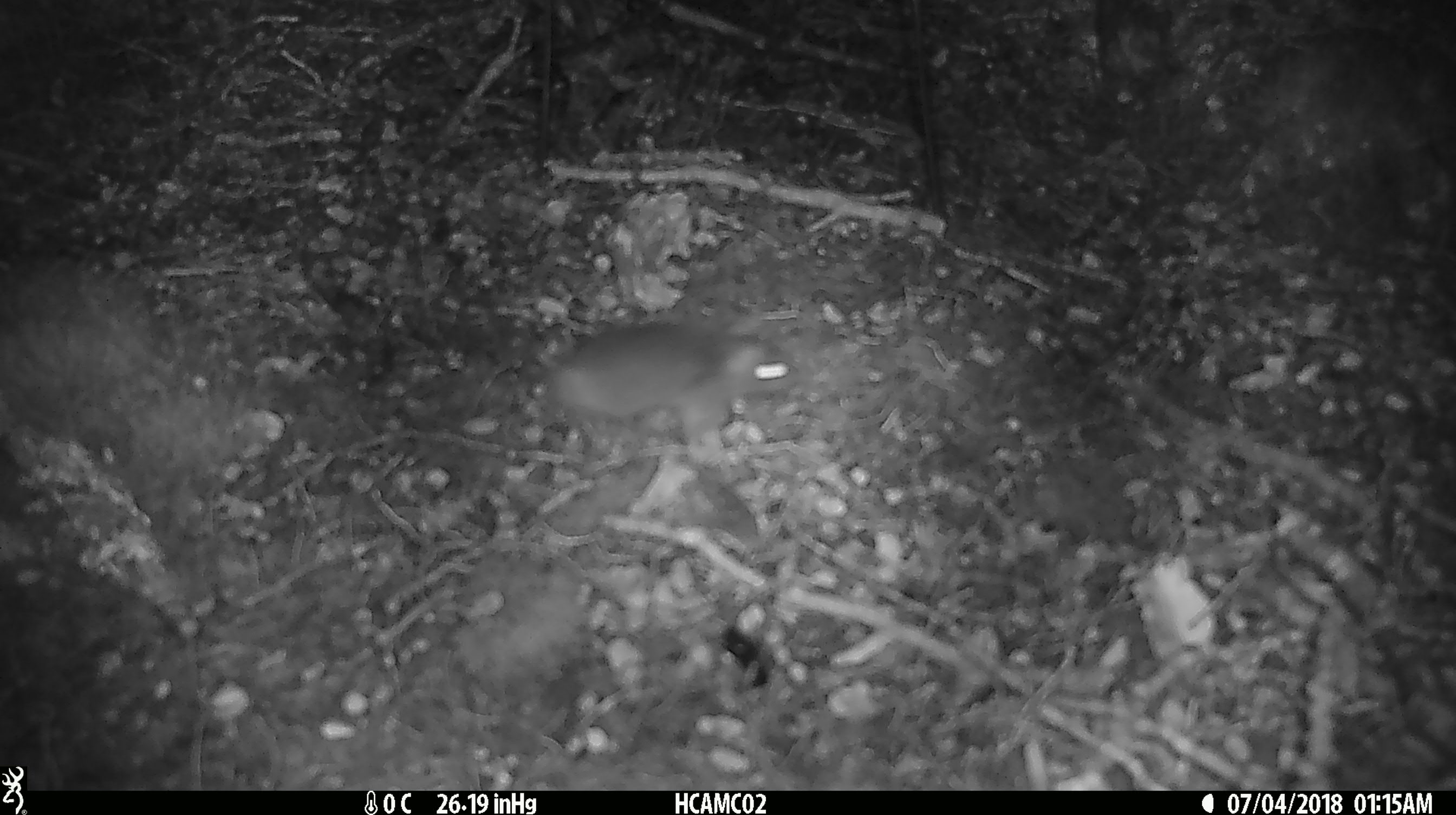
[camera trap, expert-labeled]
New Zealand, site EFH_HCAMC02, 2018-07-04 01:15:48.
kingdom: Animalia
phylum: Chordata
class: Mammalia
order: Rodentia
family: Muridae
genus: Mus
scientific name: Mus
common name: mouse